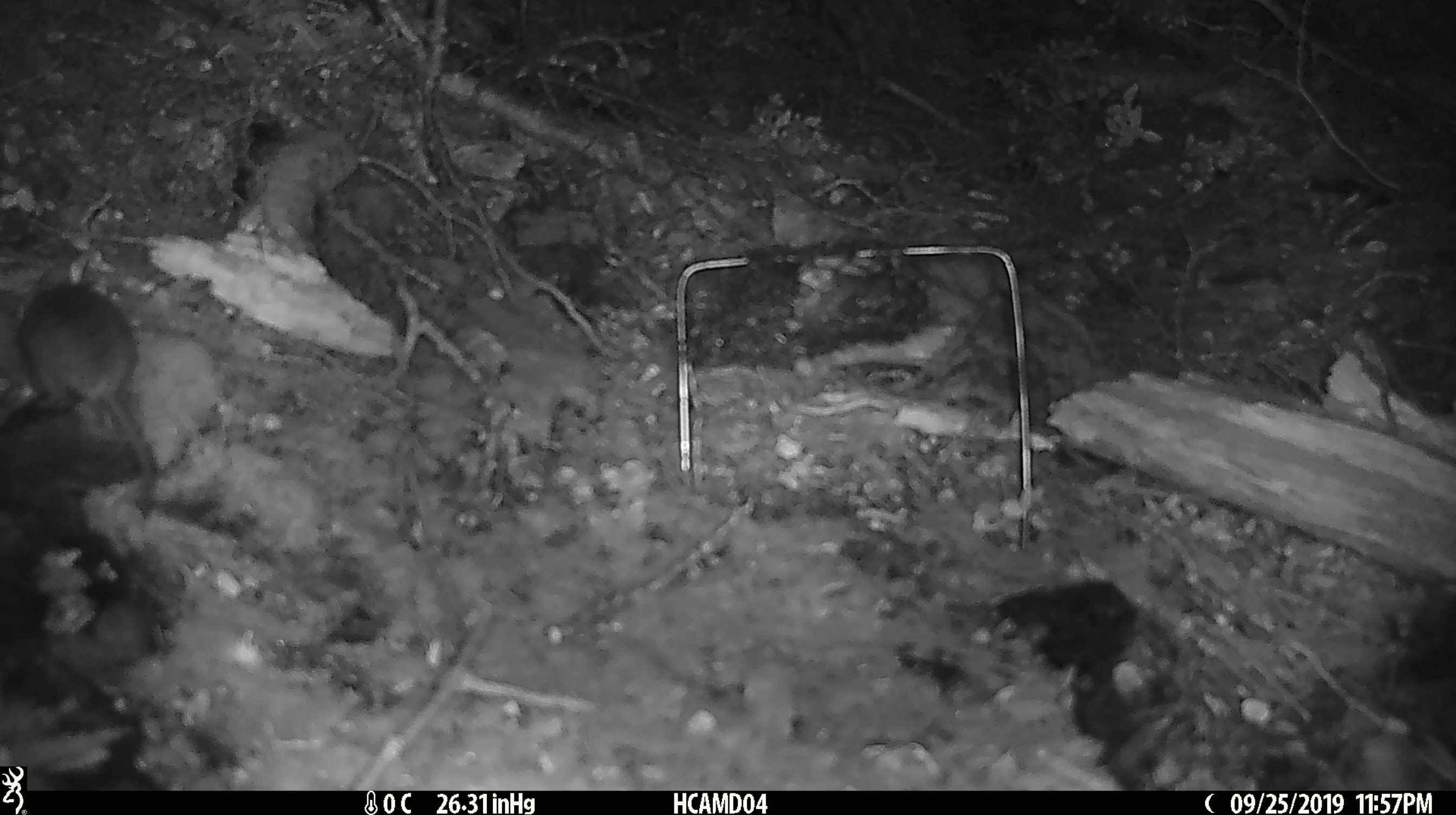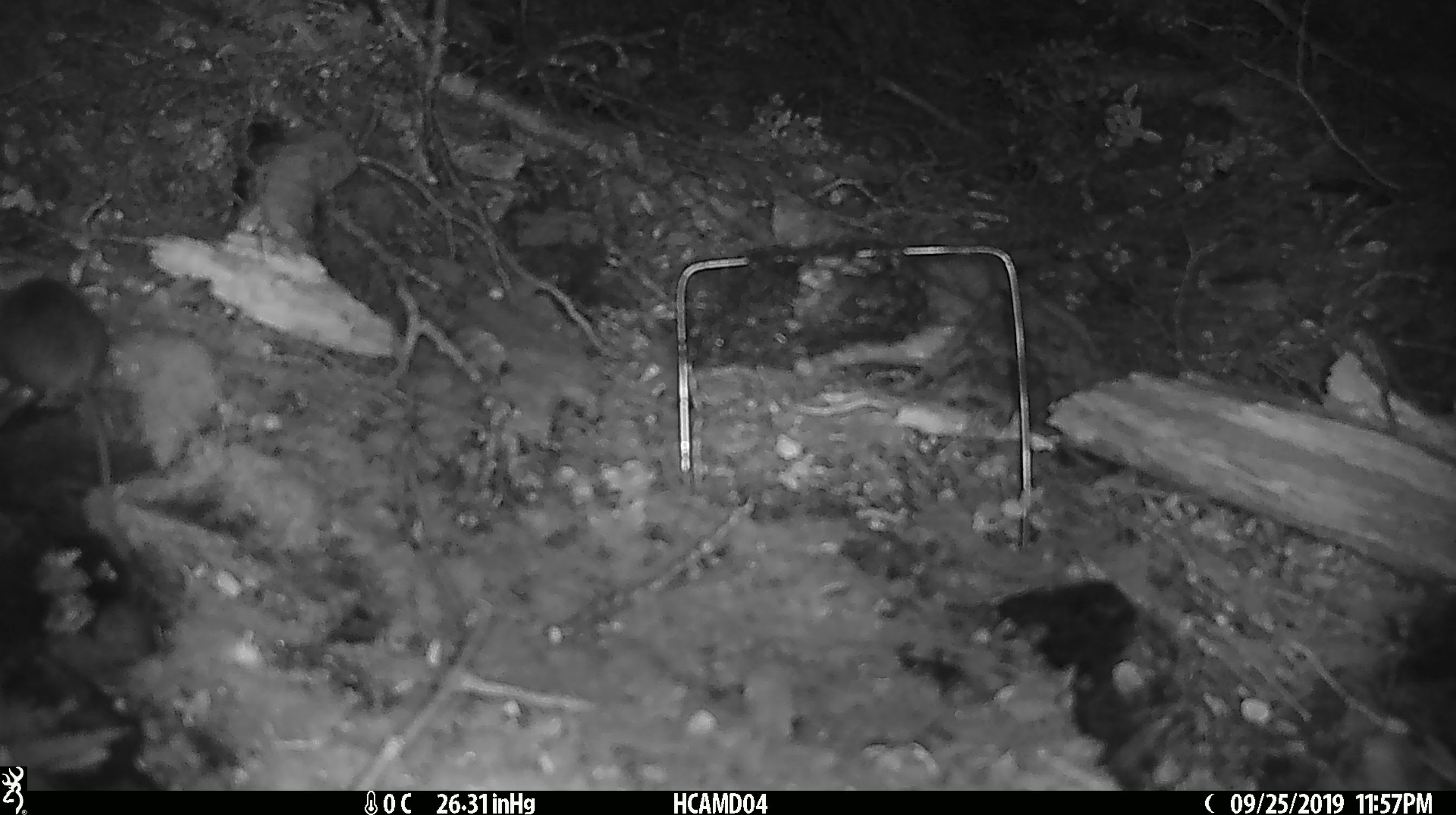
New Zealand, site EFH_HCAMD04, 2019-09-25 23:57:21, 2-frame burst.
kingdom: Animalia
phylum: Chordata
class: Mammalia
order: Rodentia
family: Muridae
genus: Mus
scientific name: Mus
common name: mouse